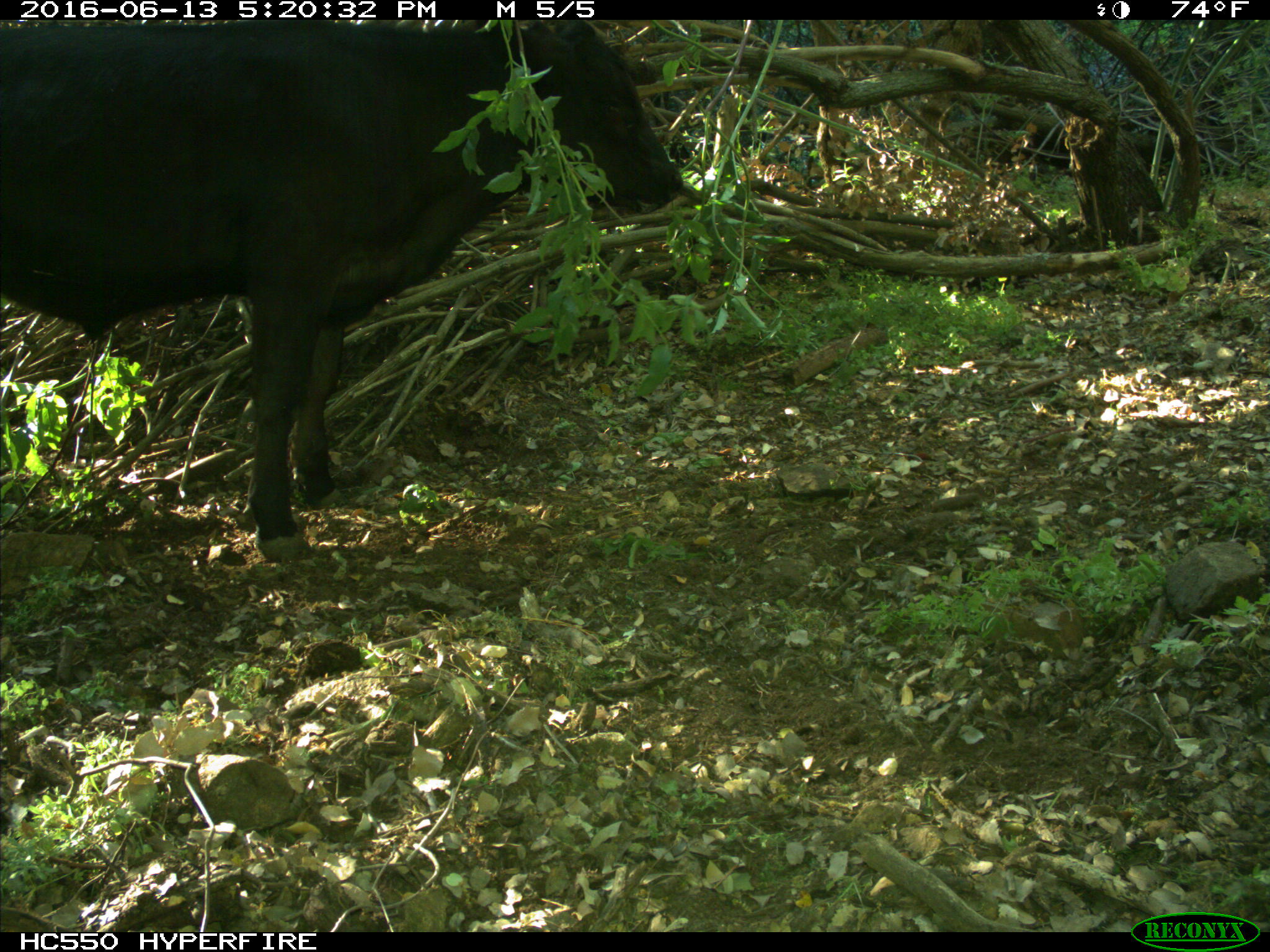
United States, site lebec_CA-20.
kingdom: Animalia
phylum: Chordata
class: Mammalia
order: Artiodactyla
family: Bovidae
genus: Bos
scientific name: Bos taurus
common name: domestic cow